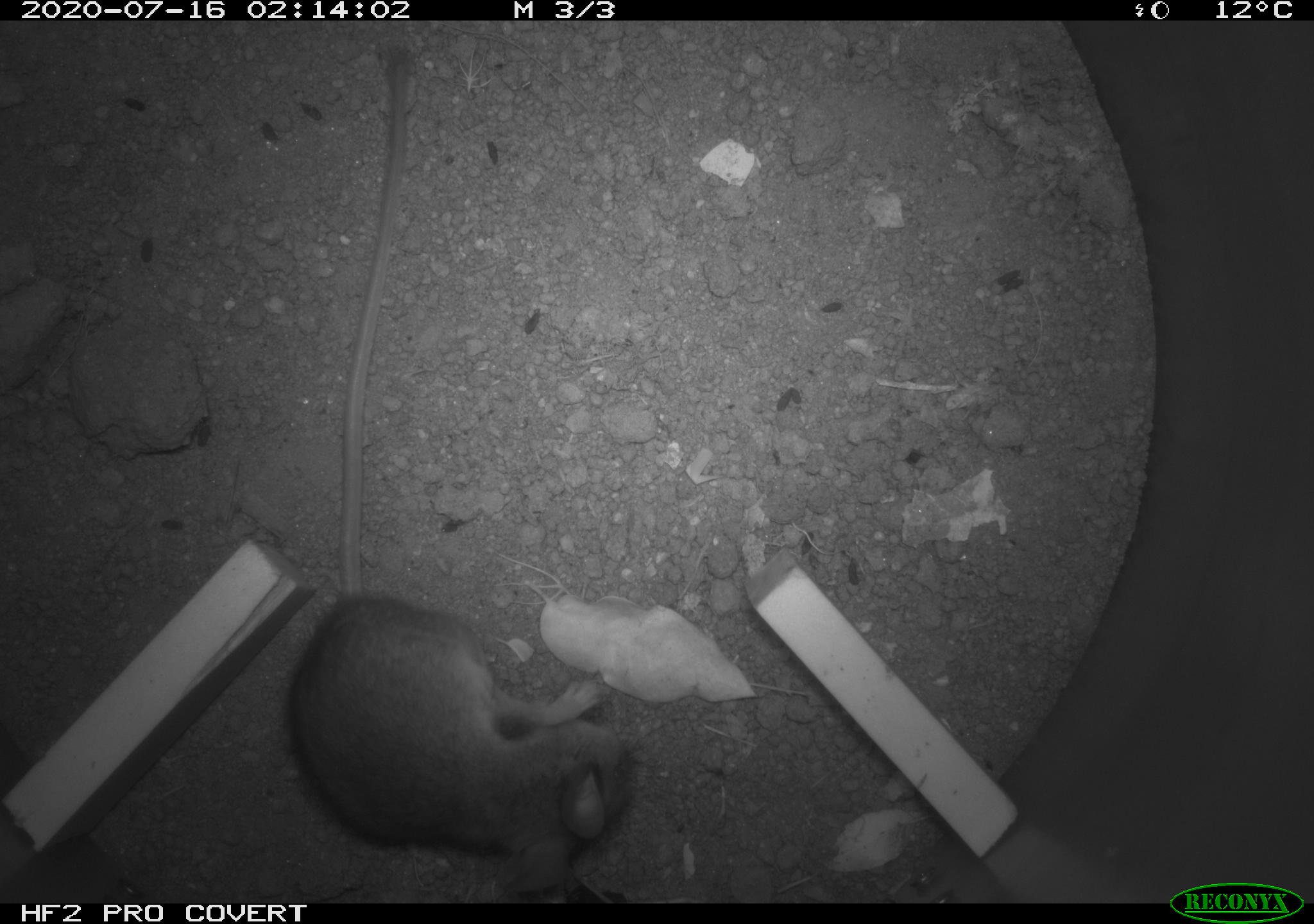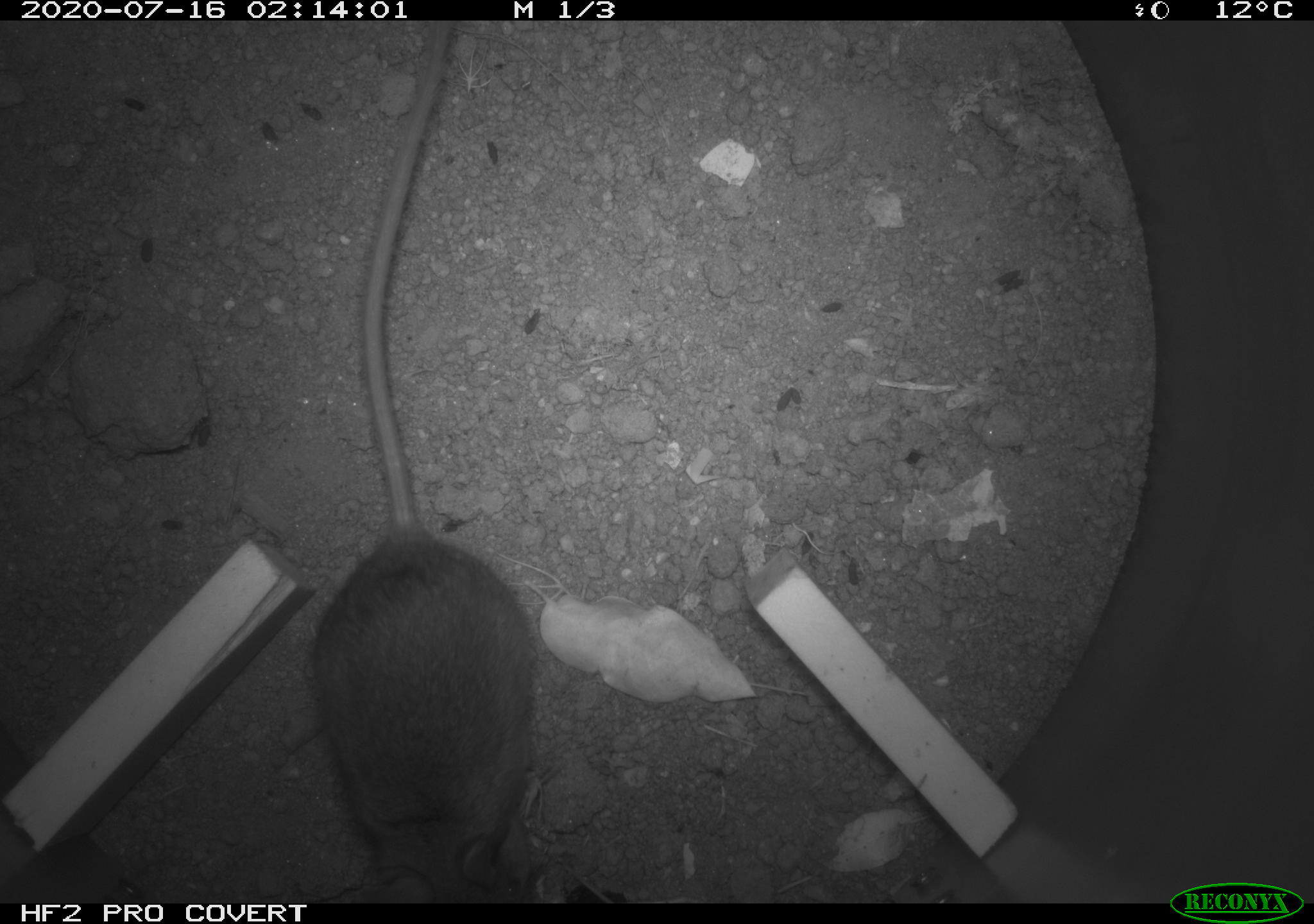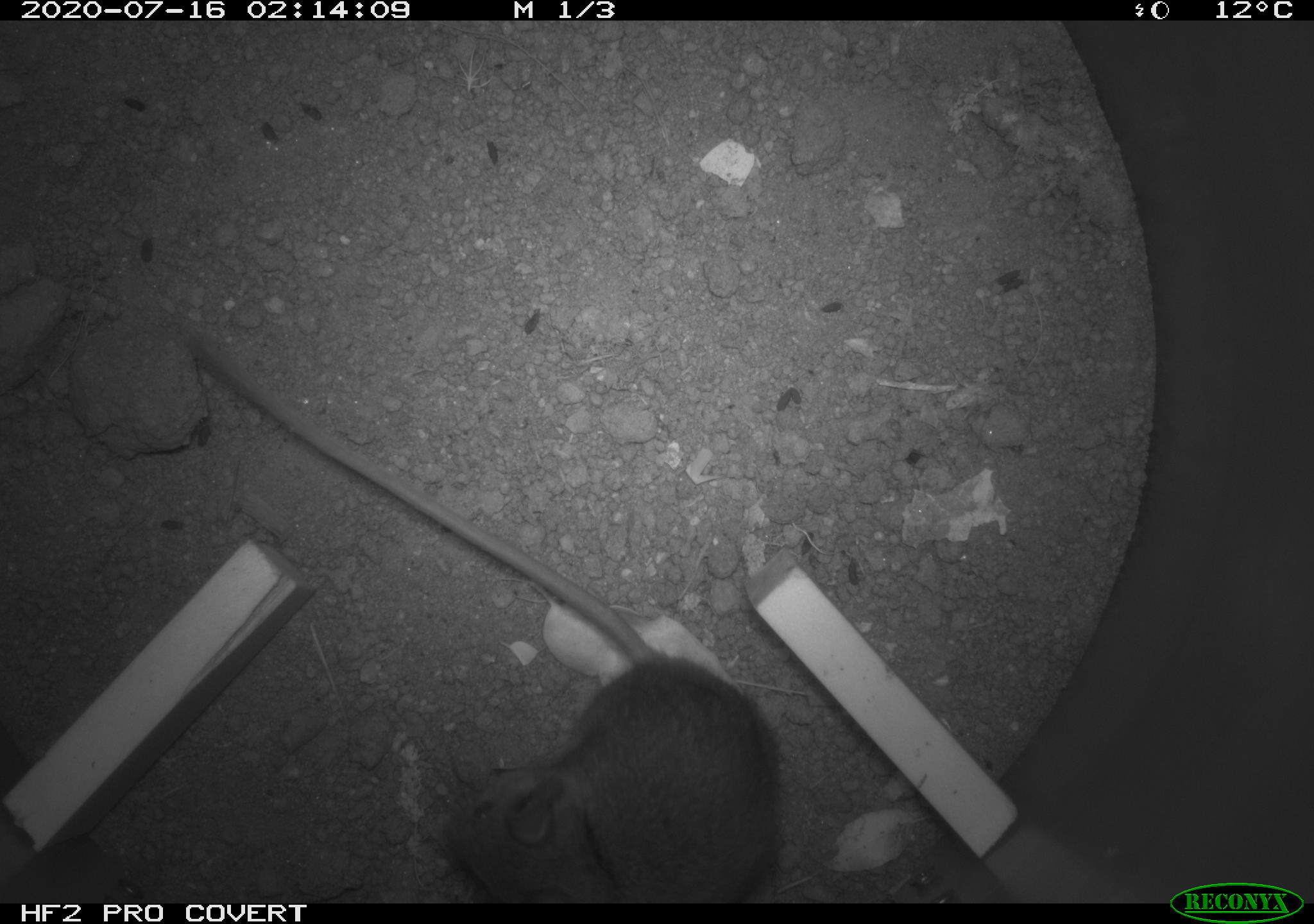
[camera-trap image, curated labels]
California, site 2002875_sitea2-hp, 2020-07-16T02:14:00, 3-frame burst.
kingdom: Animalia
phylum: Chordata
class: Mammalia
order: Rodentia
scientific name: Rodentia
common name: rodent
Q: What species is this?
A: Rodent (Rodentia).